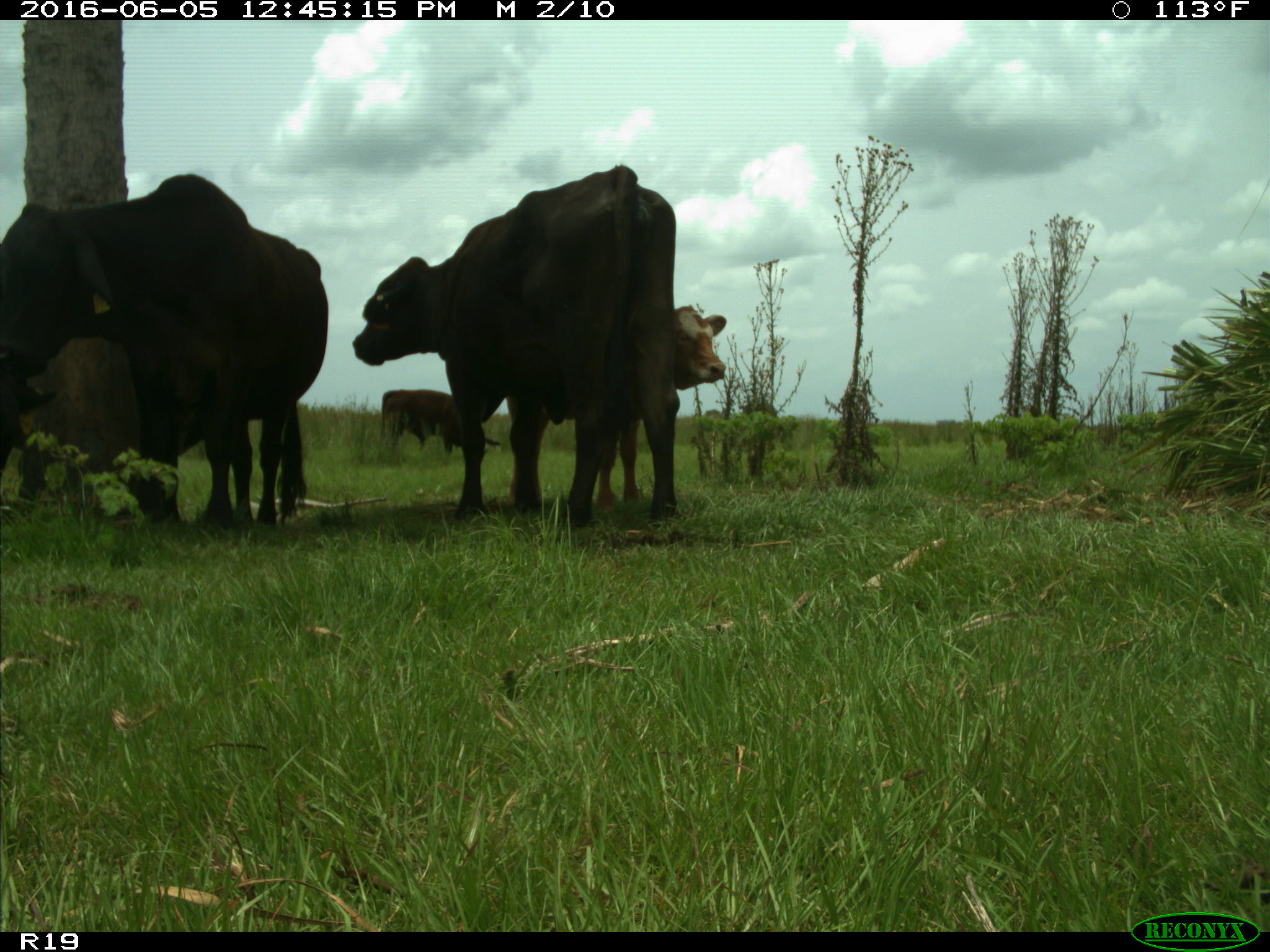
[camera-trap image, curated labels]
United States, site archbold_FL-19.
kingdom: Animalia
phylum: Chordata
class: Mammalia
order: Artiodactyla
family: Bovidae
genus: Bos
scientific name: Bos taurus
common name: domestic cow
Bos taurus (domestic cow).